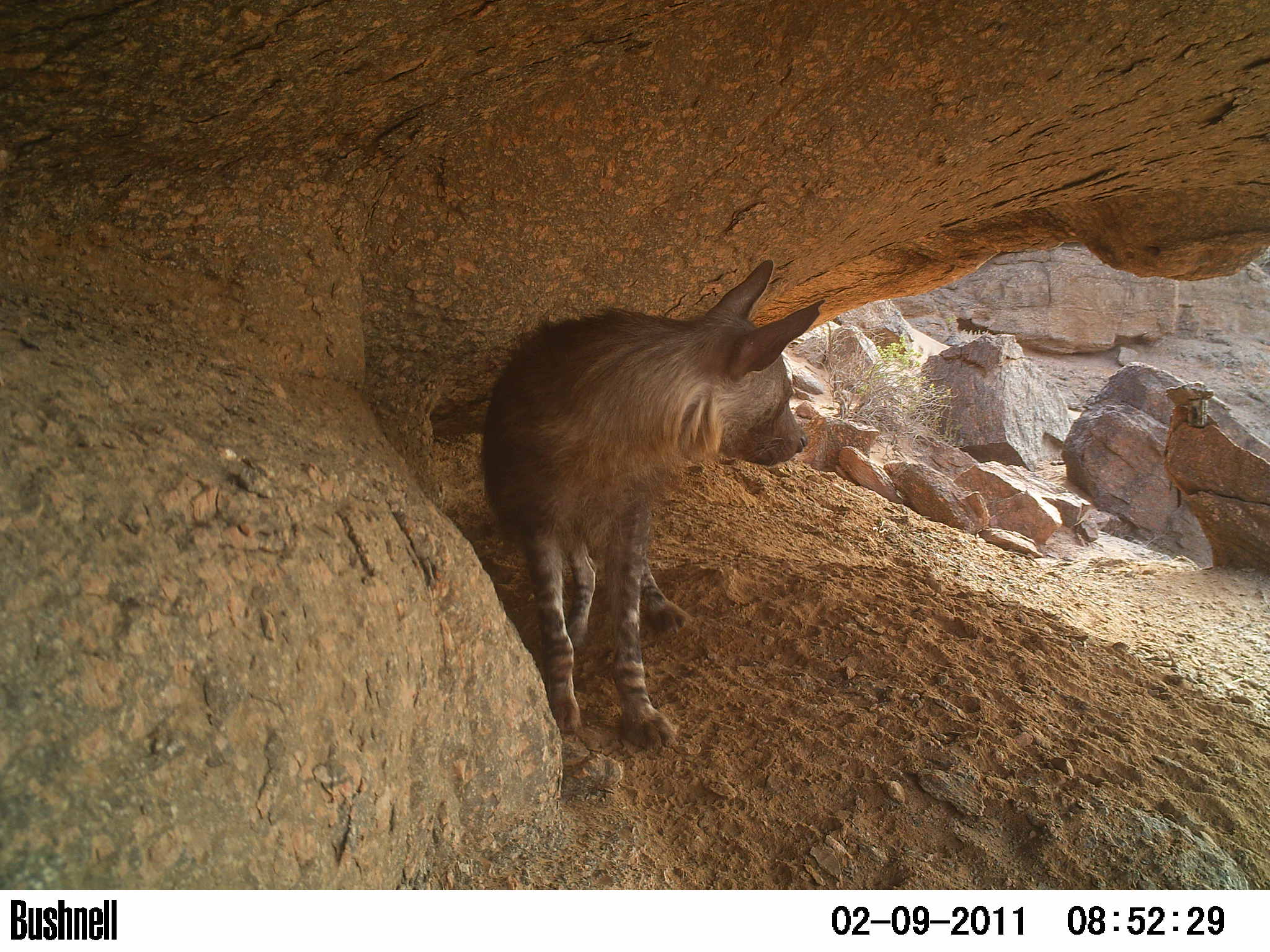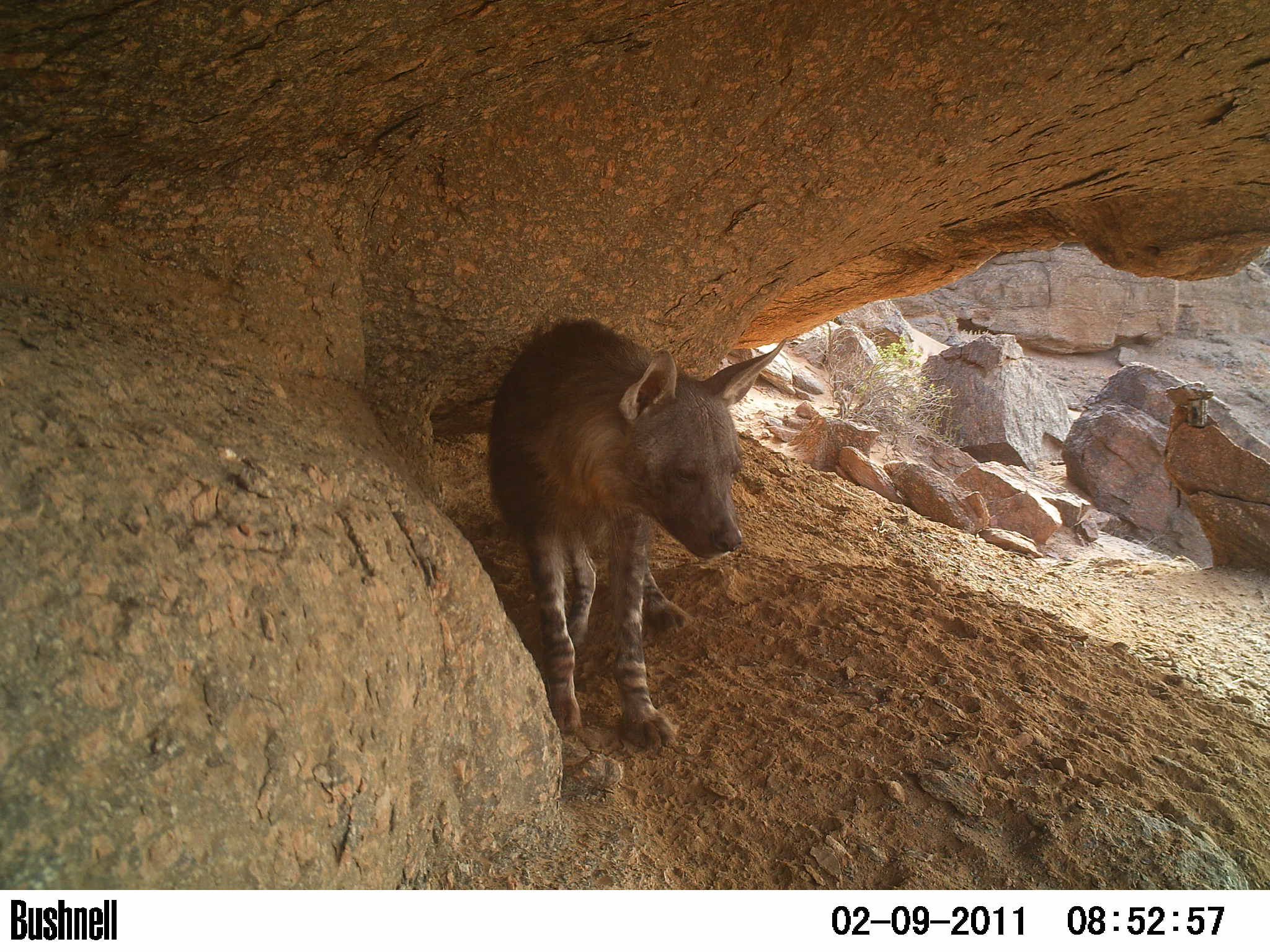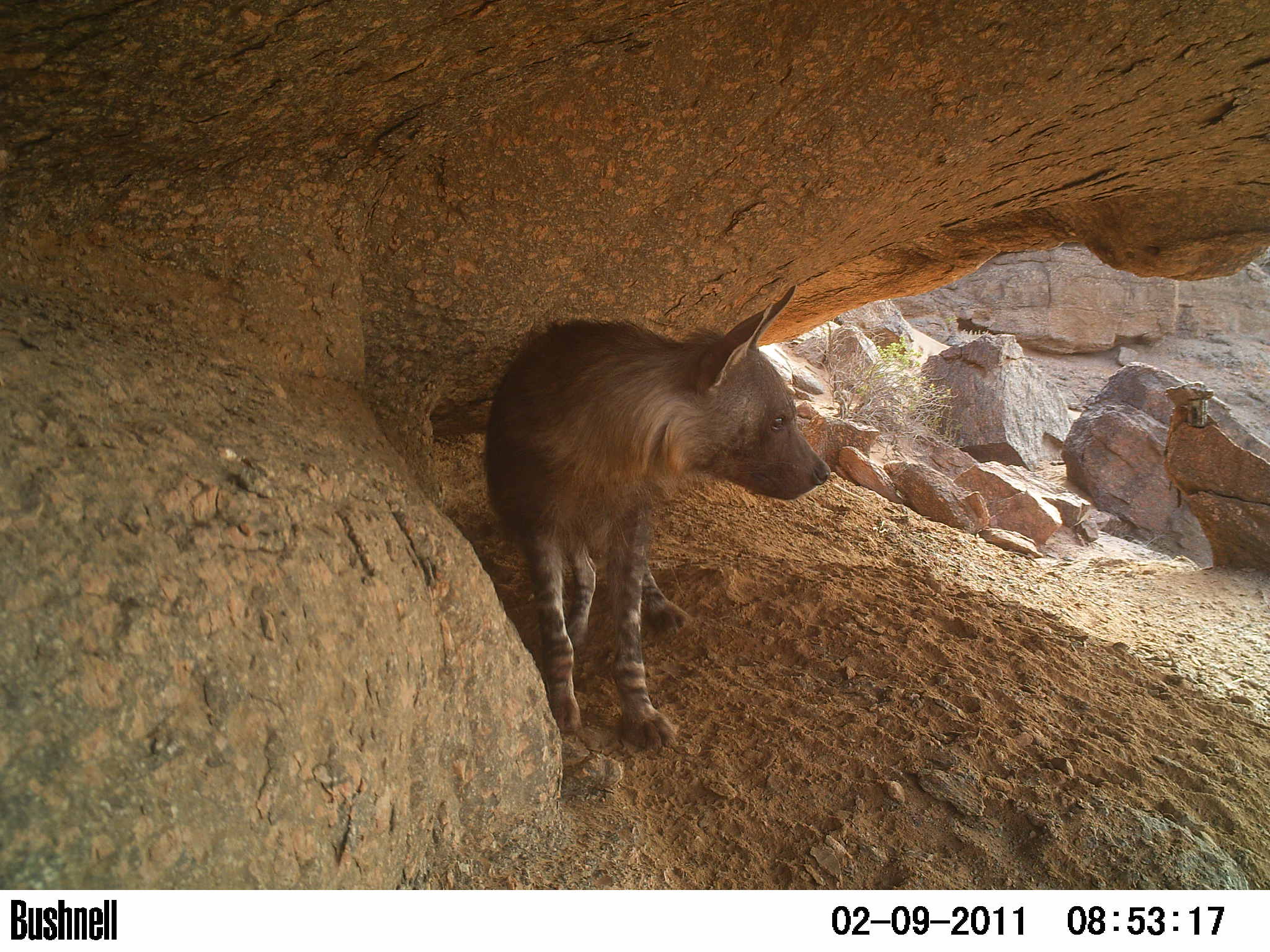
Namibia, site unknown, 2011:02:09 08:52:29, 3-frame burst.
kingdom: Animalia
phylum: Chordata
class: Mammalia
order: Carnivora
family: Hyaenidae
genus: Parahyaena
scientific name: Parahyaena brunnea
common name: brown hyena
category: hyaena brunnea